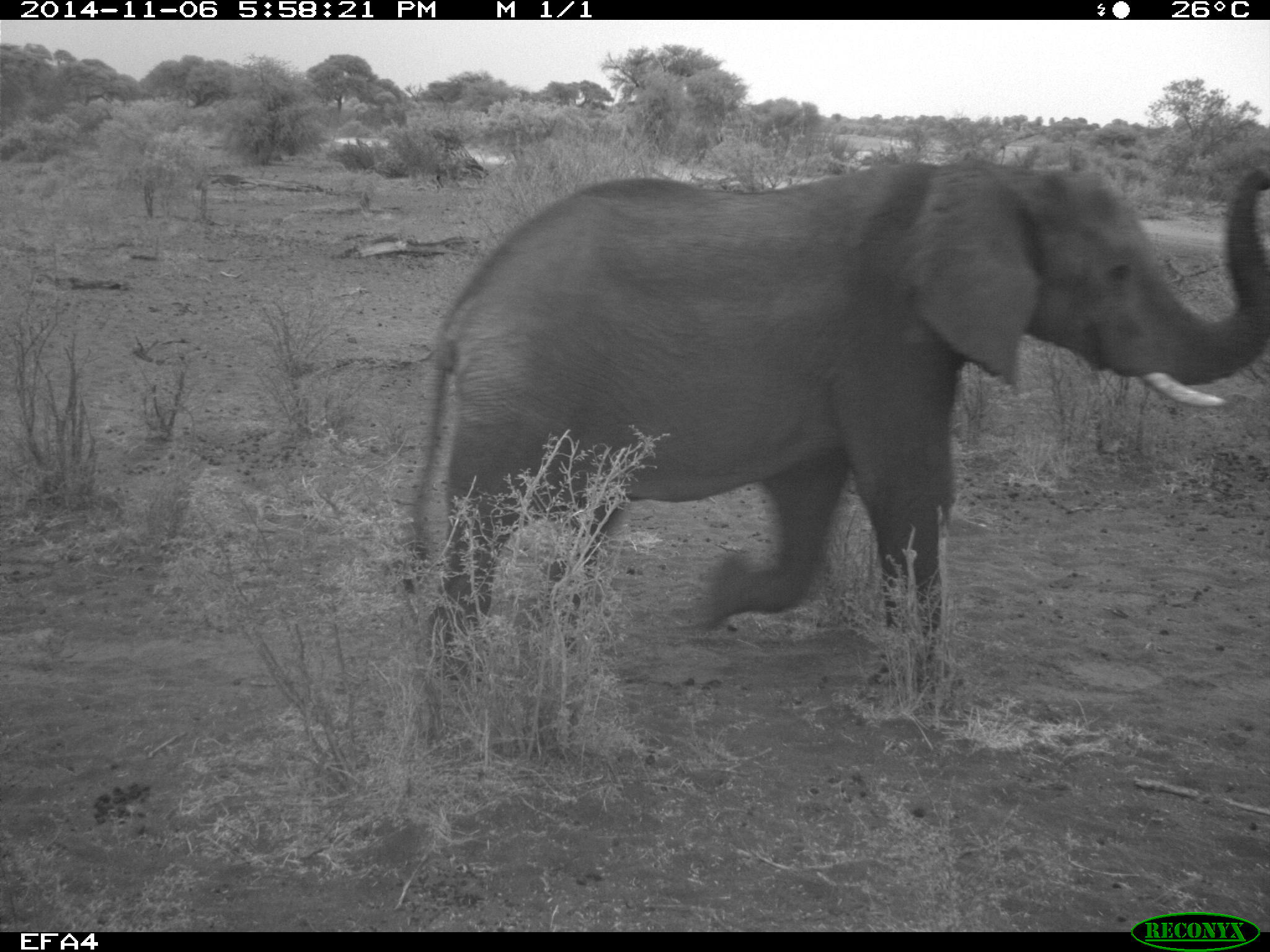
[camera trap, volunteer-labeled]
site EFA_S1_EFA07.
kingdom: Animalia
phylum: Chordata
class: Mammalia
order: Proboscidea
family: Elephantidae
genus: Loxodonta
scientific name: Loxodonta africana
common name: african bush elephant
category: elephant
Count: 1.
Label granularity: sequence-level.